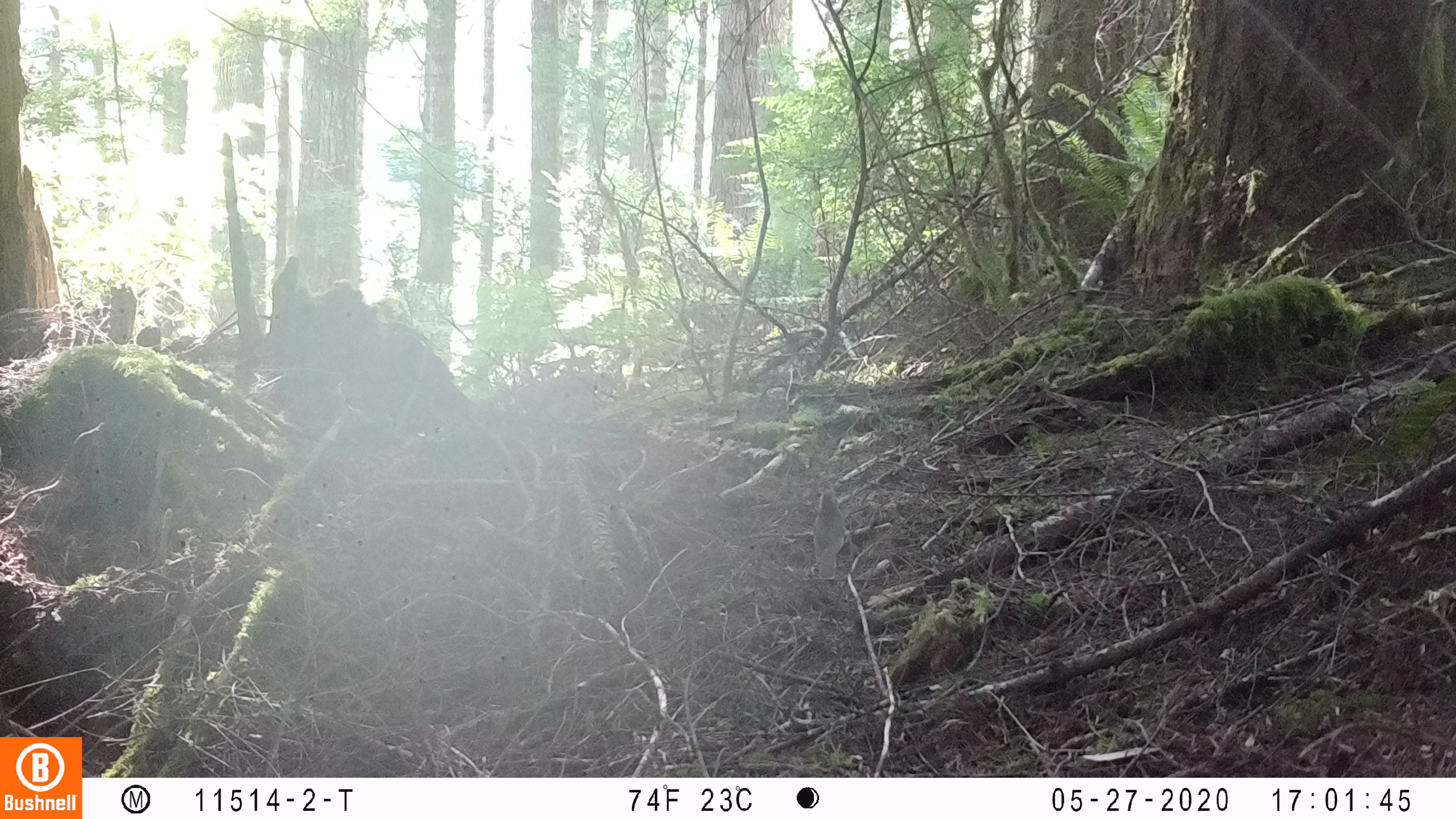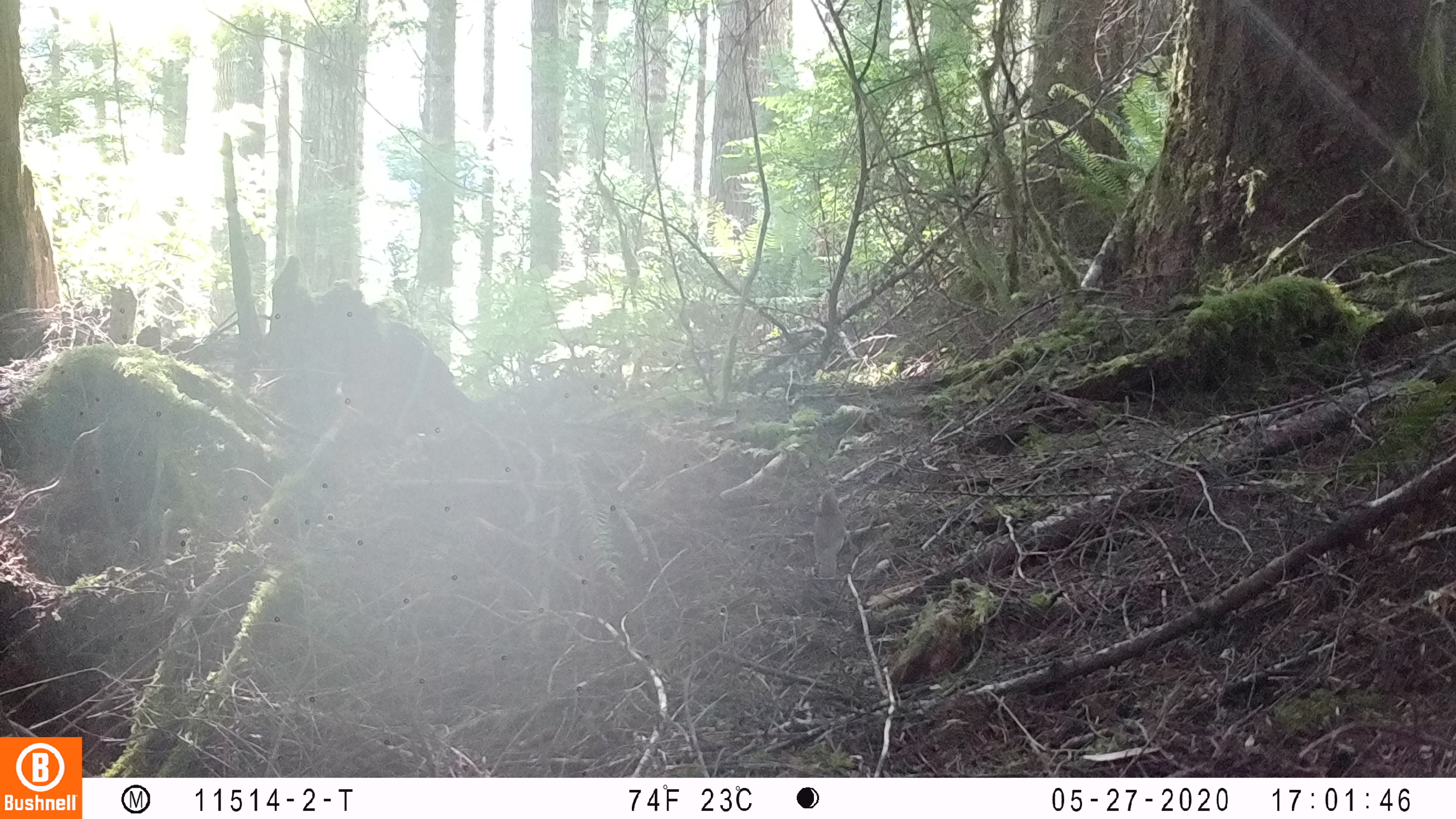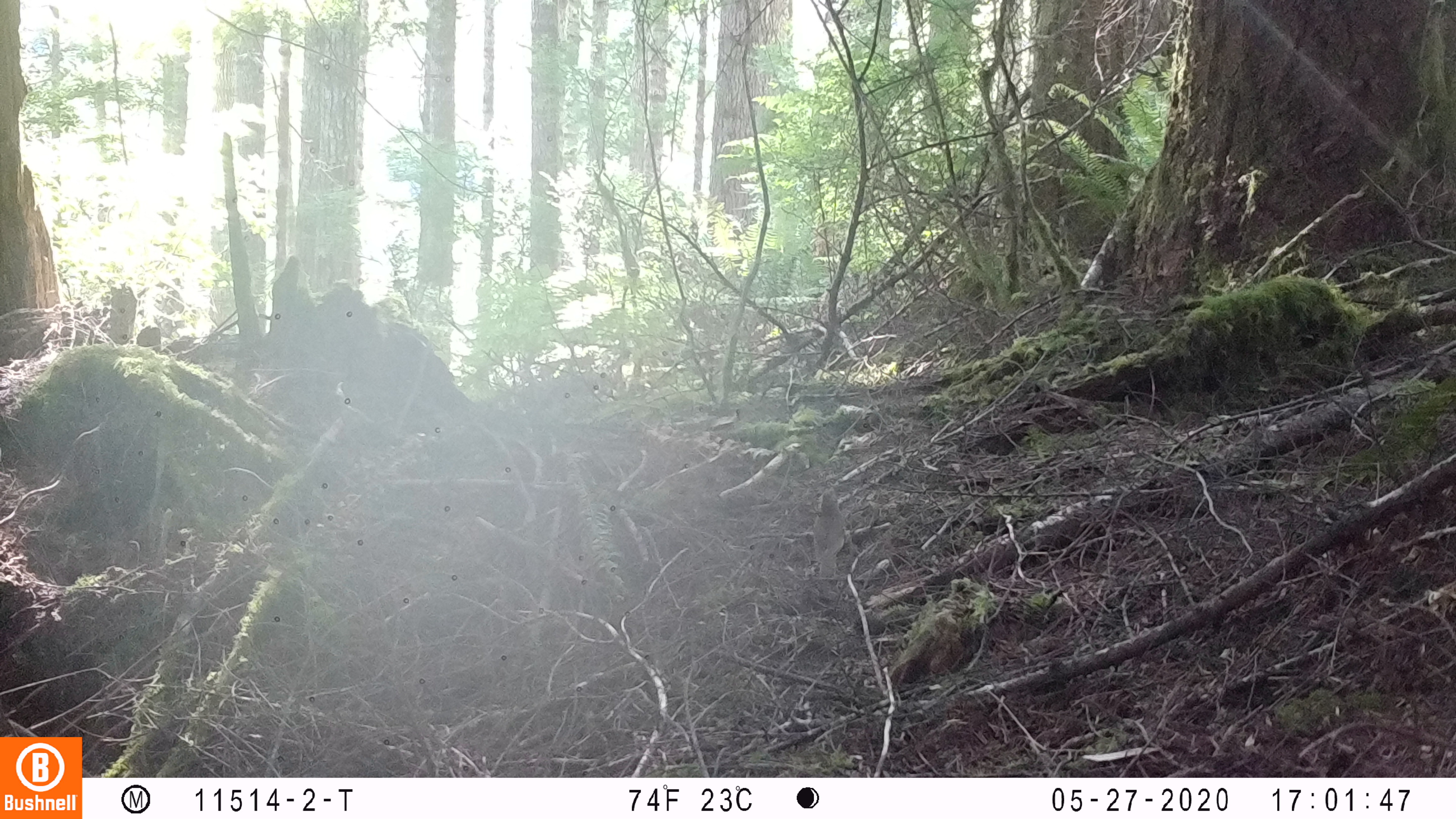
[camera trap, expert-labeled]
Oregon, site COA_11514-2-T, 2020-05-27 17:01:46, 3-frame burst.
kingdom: Animalia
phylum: Chordata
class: Aves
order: Passeriformes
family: Turdidae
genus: Catharus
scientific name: Catharus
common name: brown thrushes and nightingale-thrushes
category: catharus species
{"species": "catharus species (brown thrushes and nightingale-thrushes) (Catharus)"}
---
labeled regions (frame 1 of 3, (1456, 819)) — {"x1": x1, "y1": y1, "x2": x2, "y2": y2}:
catharus species: {"x1": 806, "y1": 476, "x2": 854, "y2": 589}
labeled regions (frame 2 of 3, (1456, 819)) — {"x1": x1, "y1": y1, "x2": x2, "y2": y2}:
catharus species: {"x1": 804, "y1": 477, "x2": 856, "y2": 588}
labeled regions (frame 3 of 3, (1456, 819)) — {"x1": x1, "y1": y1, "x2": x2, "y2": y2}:
catharus species: {"x1": 804, "y1": 475, "x2": 856, "y2": 588}